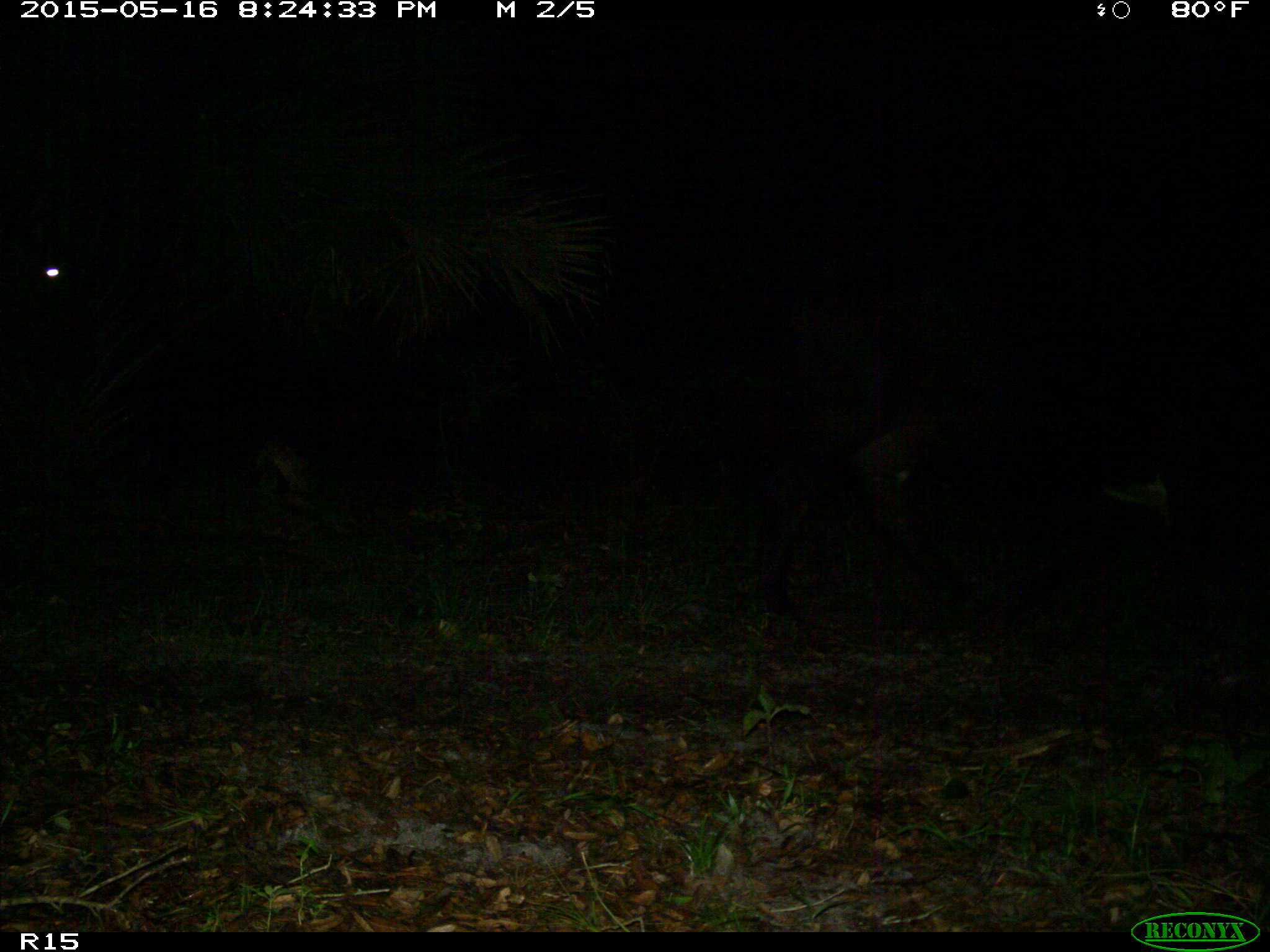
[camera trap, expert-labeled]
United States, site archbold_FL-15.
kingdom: Animalia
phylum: Chordata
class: Mammalia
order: Artiodactyla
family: Bovidae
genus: Bos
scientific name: Bos taurus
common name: domestic cow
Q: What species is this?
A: Bos taurus (domestic cow).